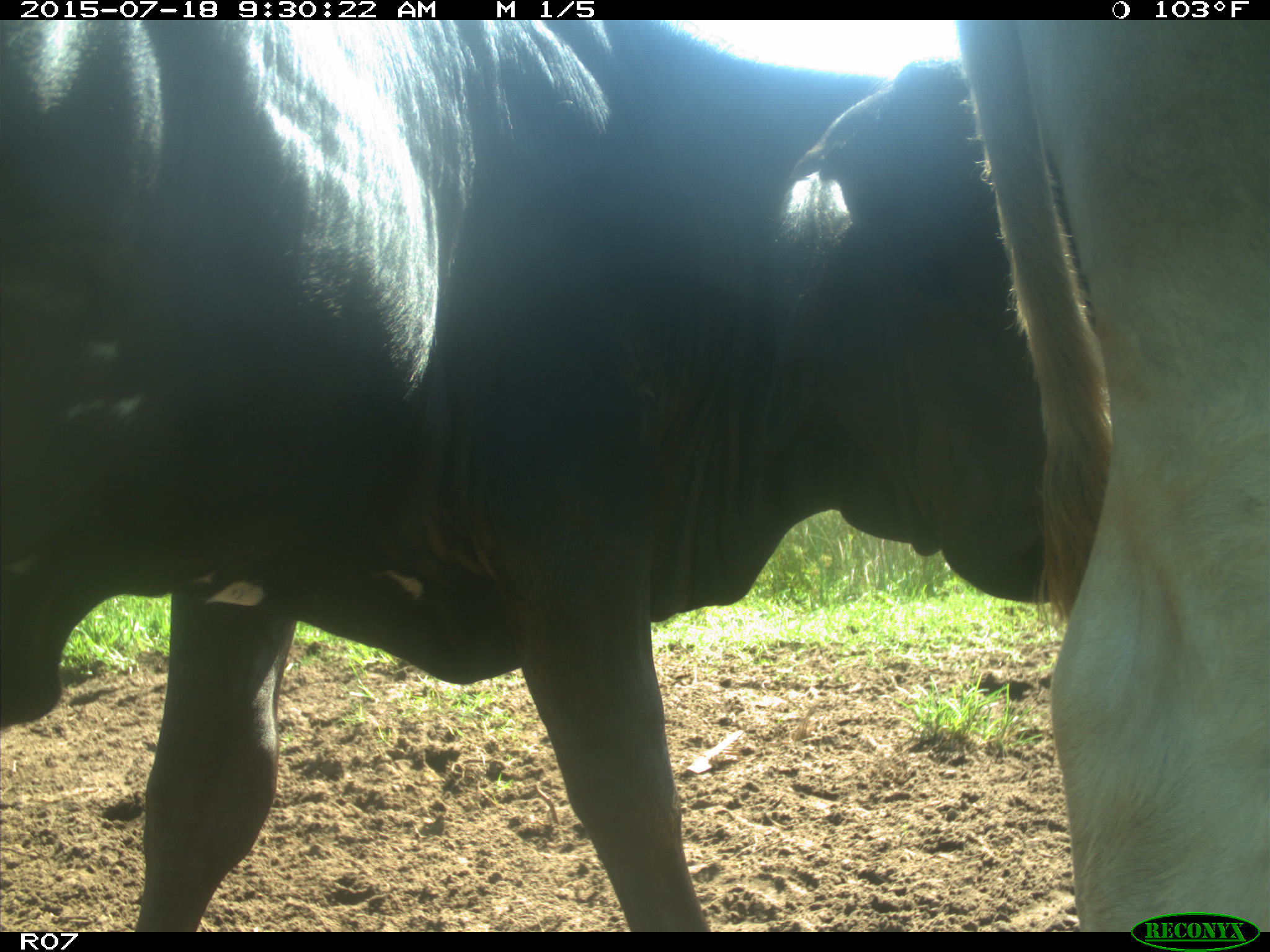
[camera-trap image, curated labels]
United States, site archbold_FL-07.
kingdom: Animalia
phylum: Chordata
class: Mammalia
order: Artiodactyla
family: Bovidae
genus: Bos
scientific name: Bos taurus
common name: domestic cow